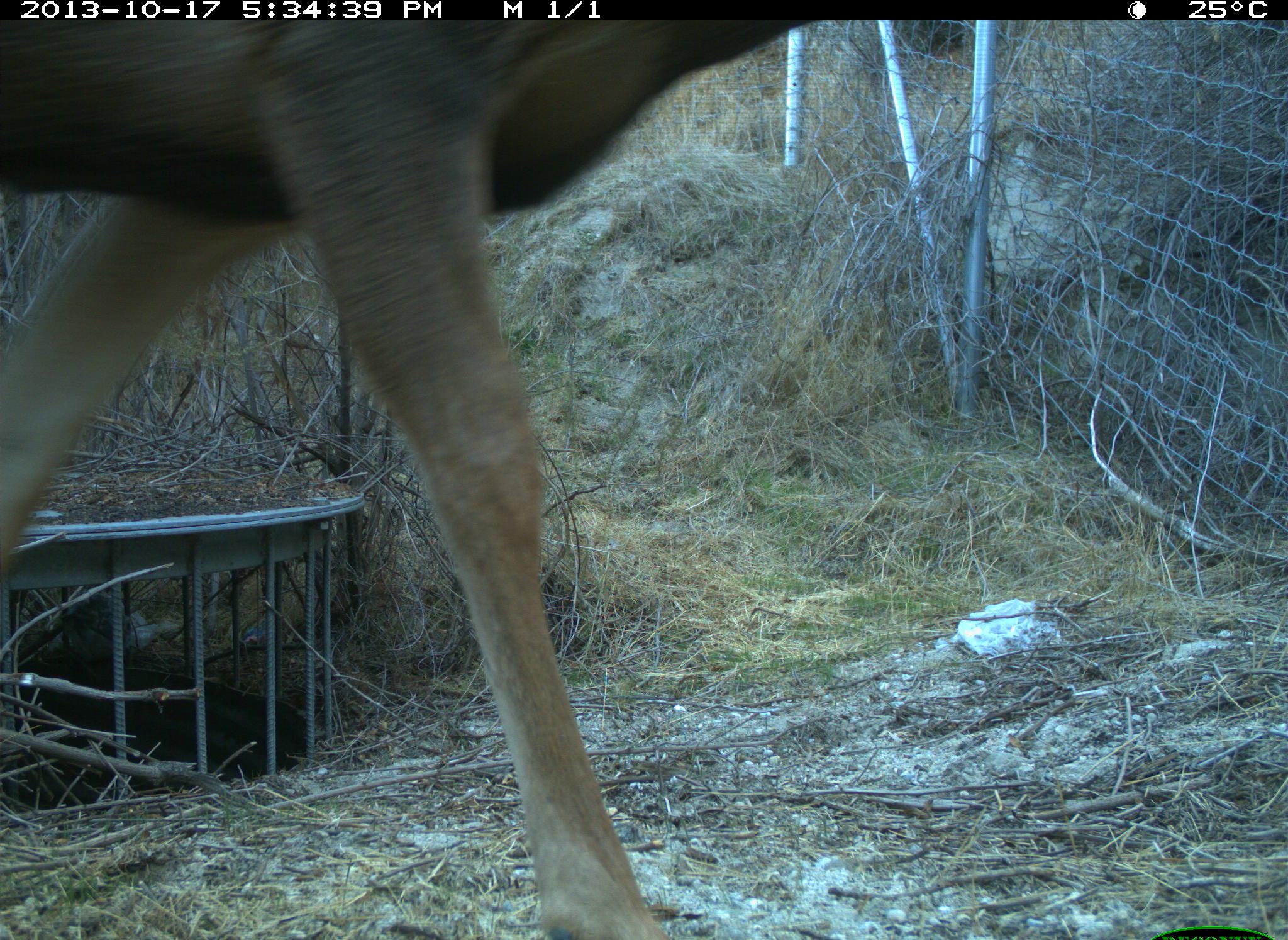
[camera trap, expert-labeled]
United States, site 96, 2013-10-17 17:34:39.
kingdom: Animalia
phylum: Chordata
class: Mammalia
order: Artiodactyla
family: Cervidae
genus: Odocoileus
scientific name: Odocoileus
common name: deer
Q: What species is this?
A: Deer (Odocoileus).